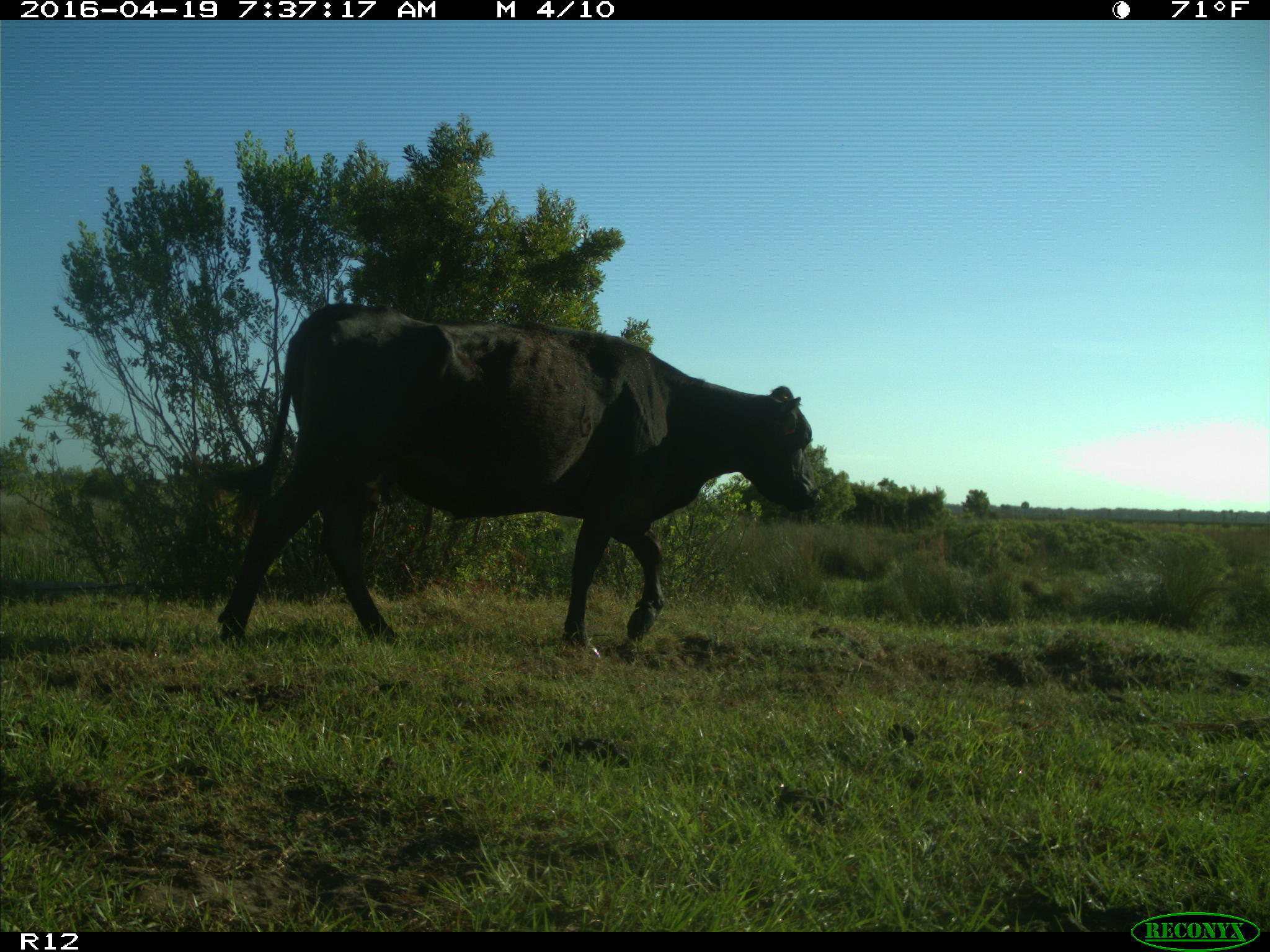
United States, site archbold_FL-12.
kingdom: Animalia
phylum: Chordata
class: Mammalia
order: Artiodactyla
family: Bovidae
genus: Bos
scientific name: Bos taurus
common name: domestic cow